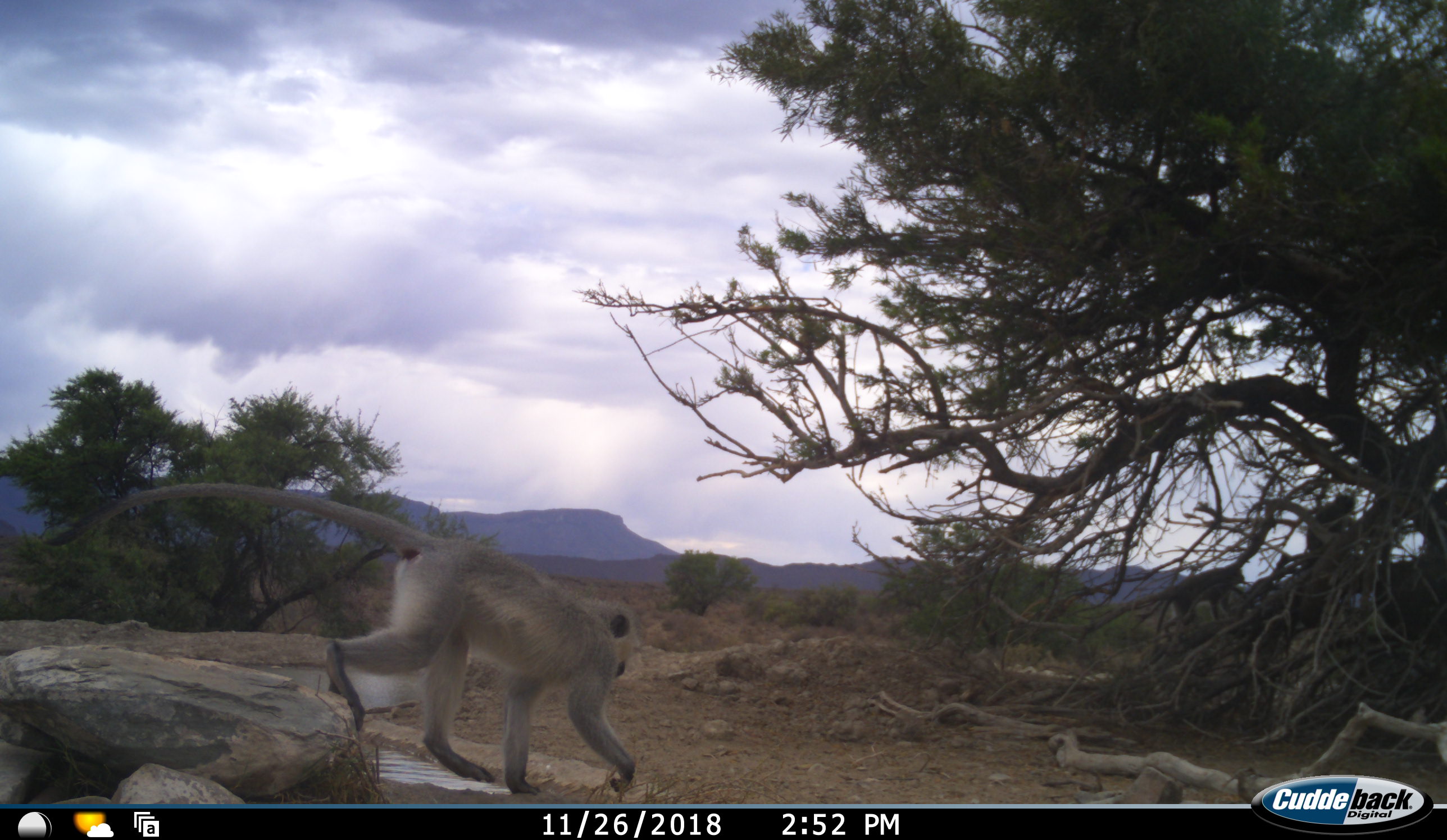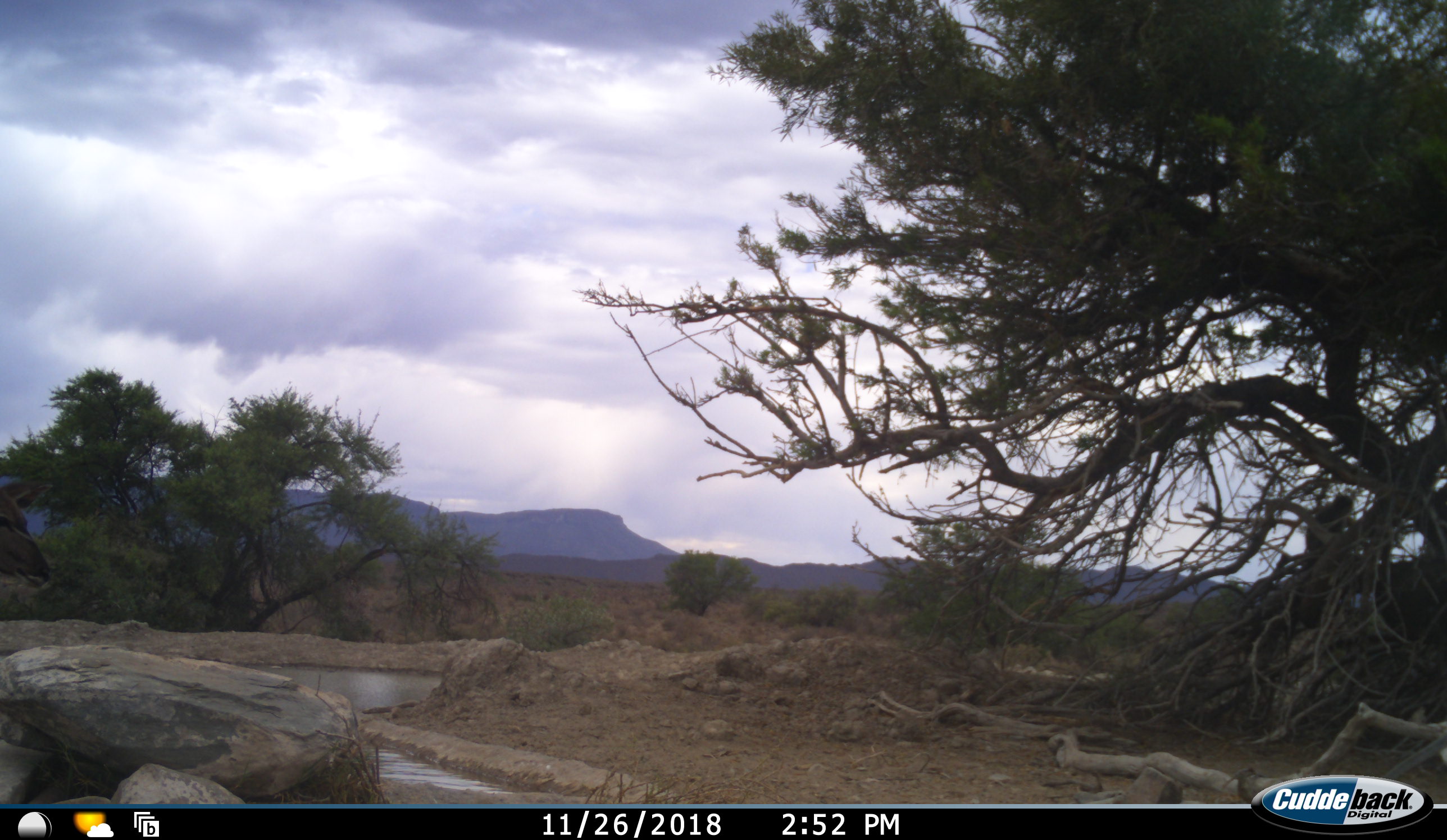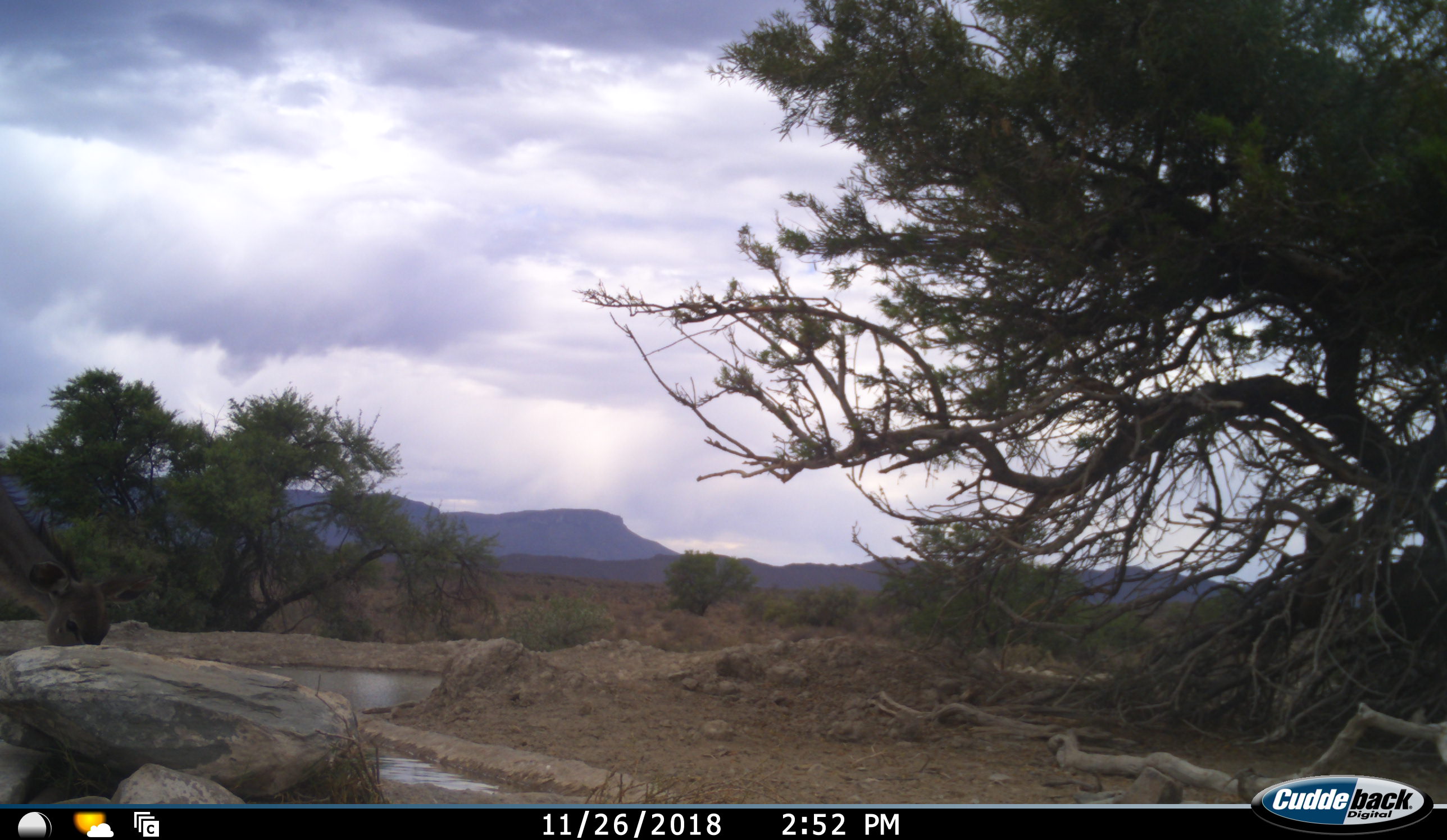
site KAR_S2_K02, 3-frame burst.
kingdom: Animalia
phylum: Chordata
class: Mammalia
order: Artiodactyla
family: Bovidae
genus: Tragelaphus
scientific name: Tragelaphus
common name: kudu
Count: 1.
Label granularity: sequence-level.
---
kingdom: Animalia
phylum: Chordata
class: Mammalia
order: Primates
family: Cercopithecidae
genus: Chlorocebus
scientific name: Chlorocebus pygerythrus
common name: vervet monkey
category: monkeyvervet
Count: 3.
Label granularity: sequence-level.